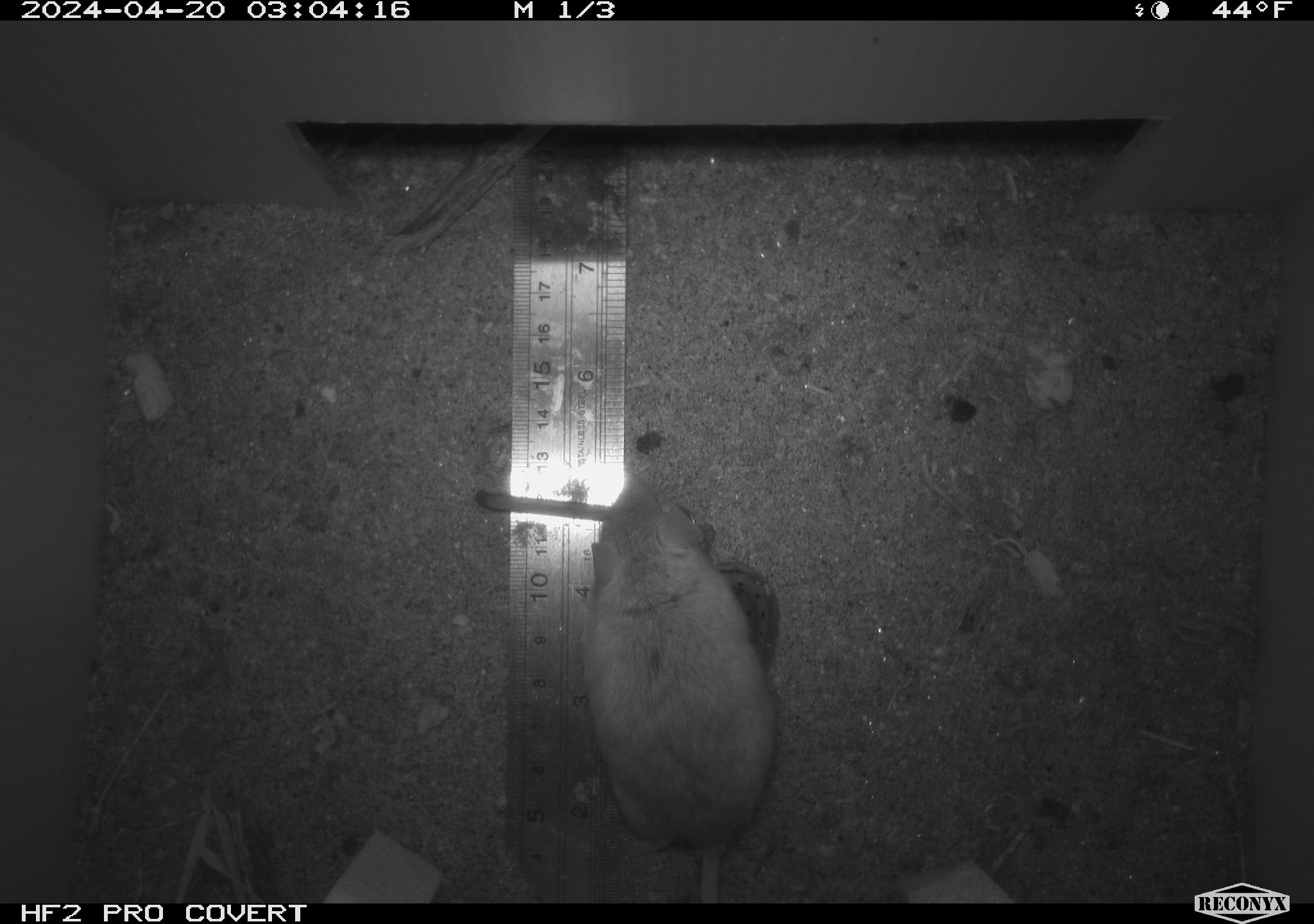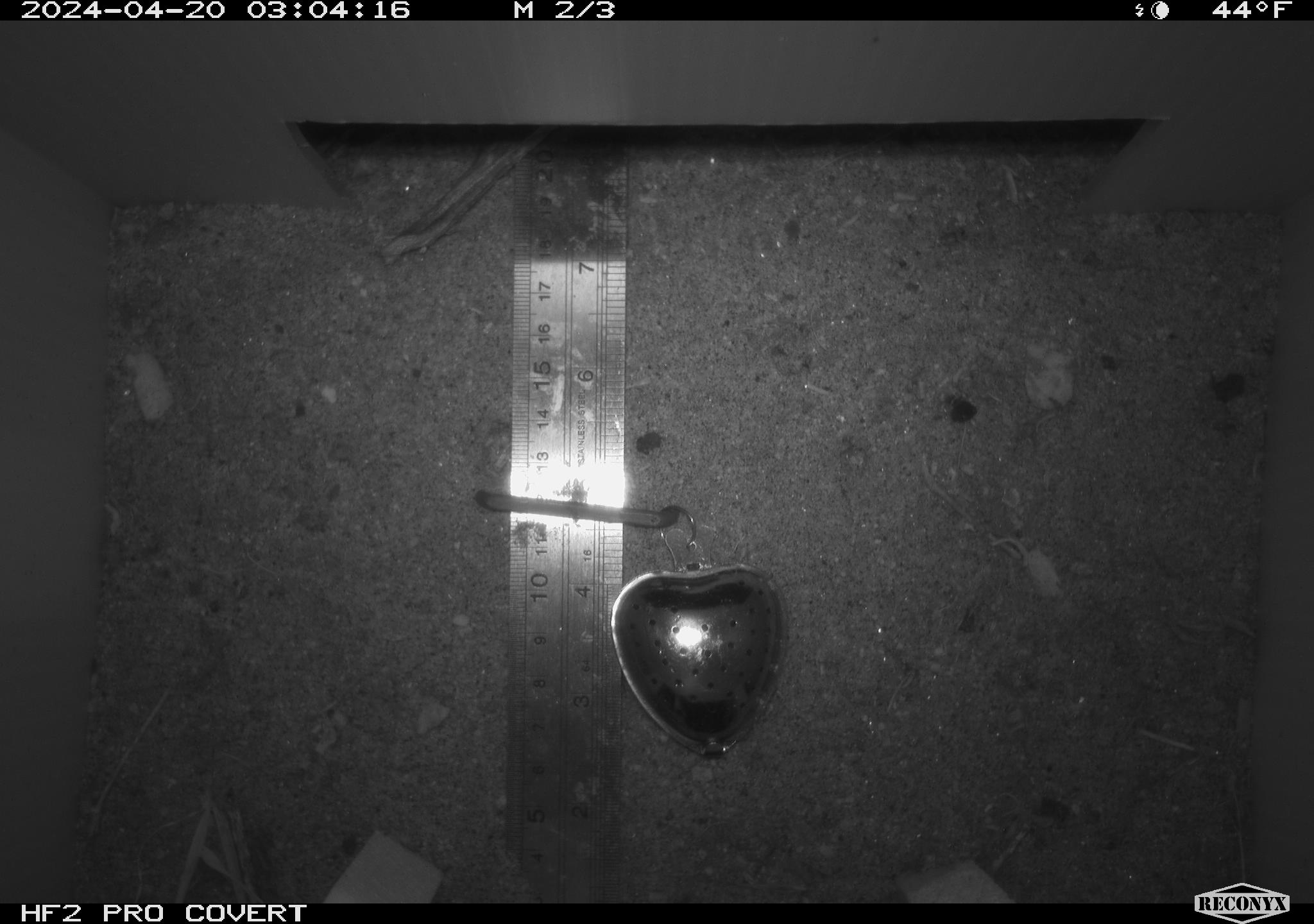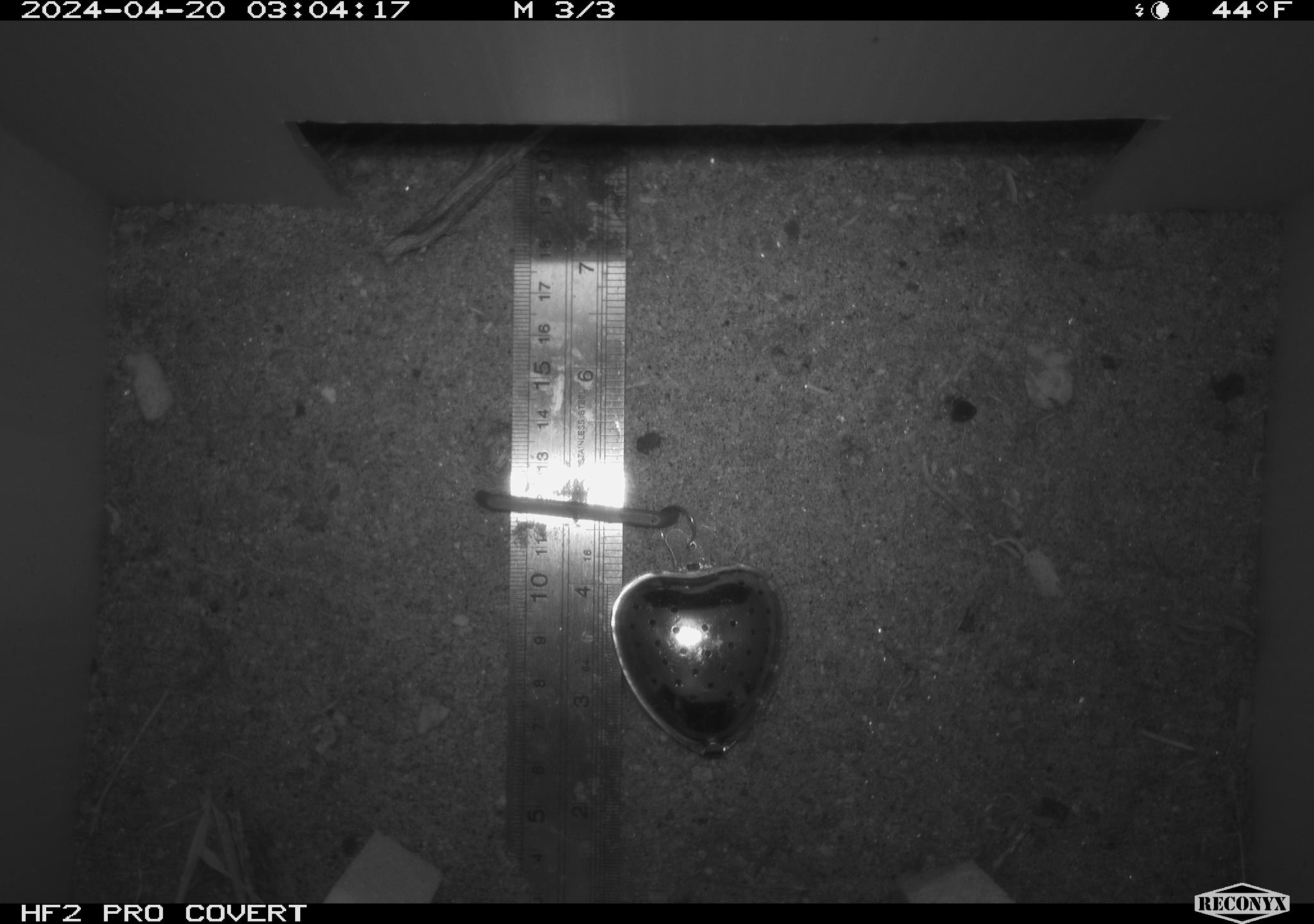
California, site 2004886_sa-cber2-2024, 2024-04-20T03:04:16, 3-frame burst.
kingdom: Animalia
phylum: Chordata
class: Mammalia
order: Rodentia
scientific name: Rodentia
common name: mouse species